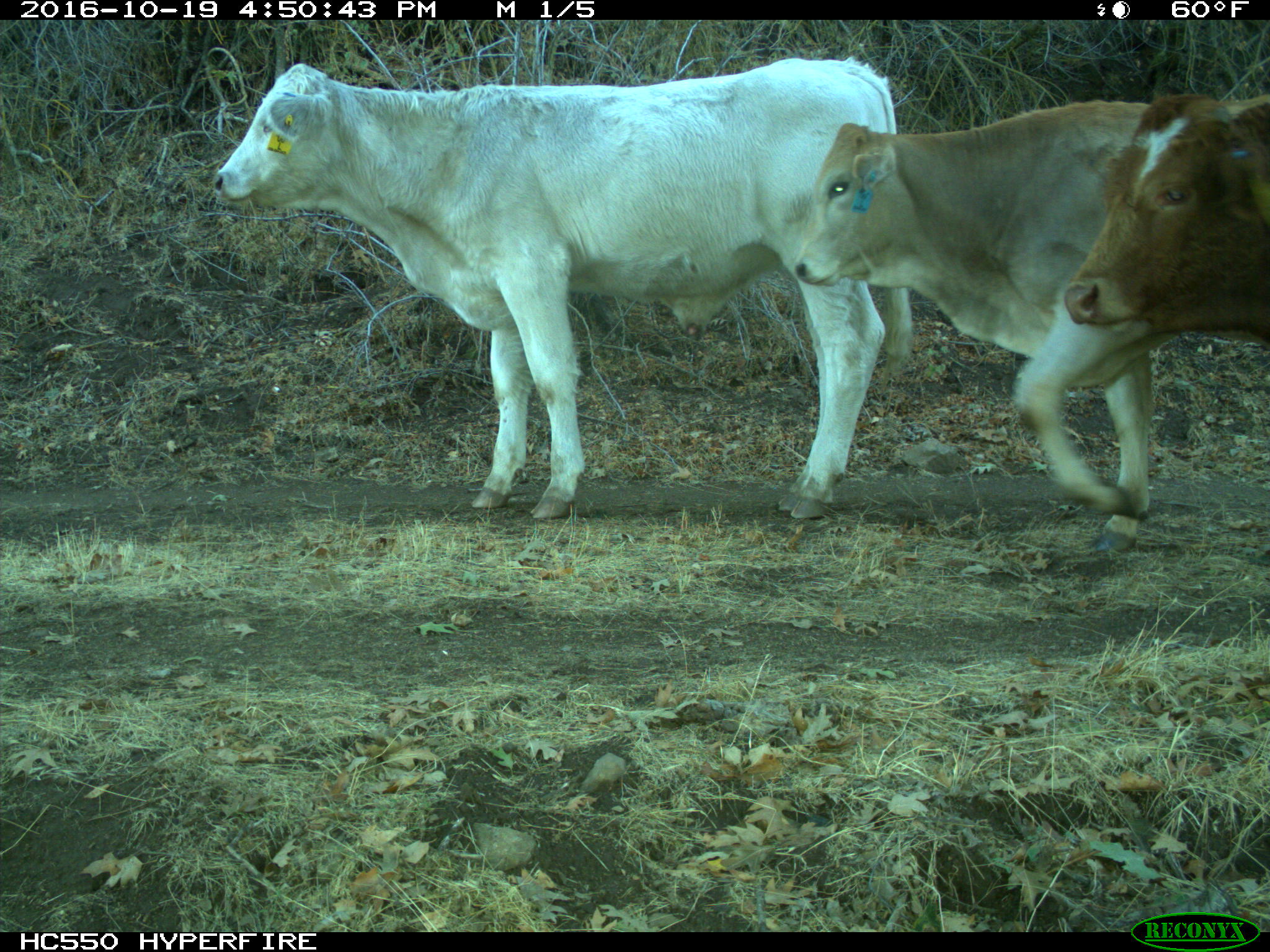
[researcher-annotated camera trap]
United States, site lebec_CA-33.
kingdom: Animalia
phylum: Chordata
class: Mammalia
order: Artiodactyla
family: Bovidae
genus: Bos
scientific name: Bos taurus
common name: domestic cow